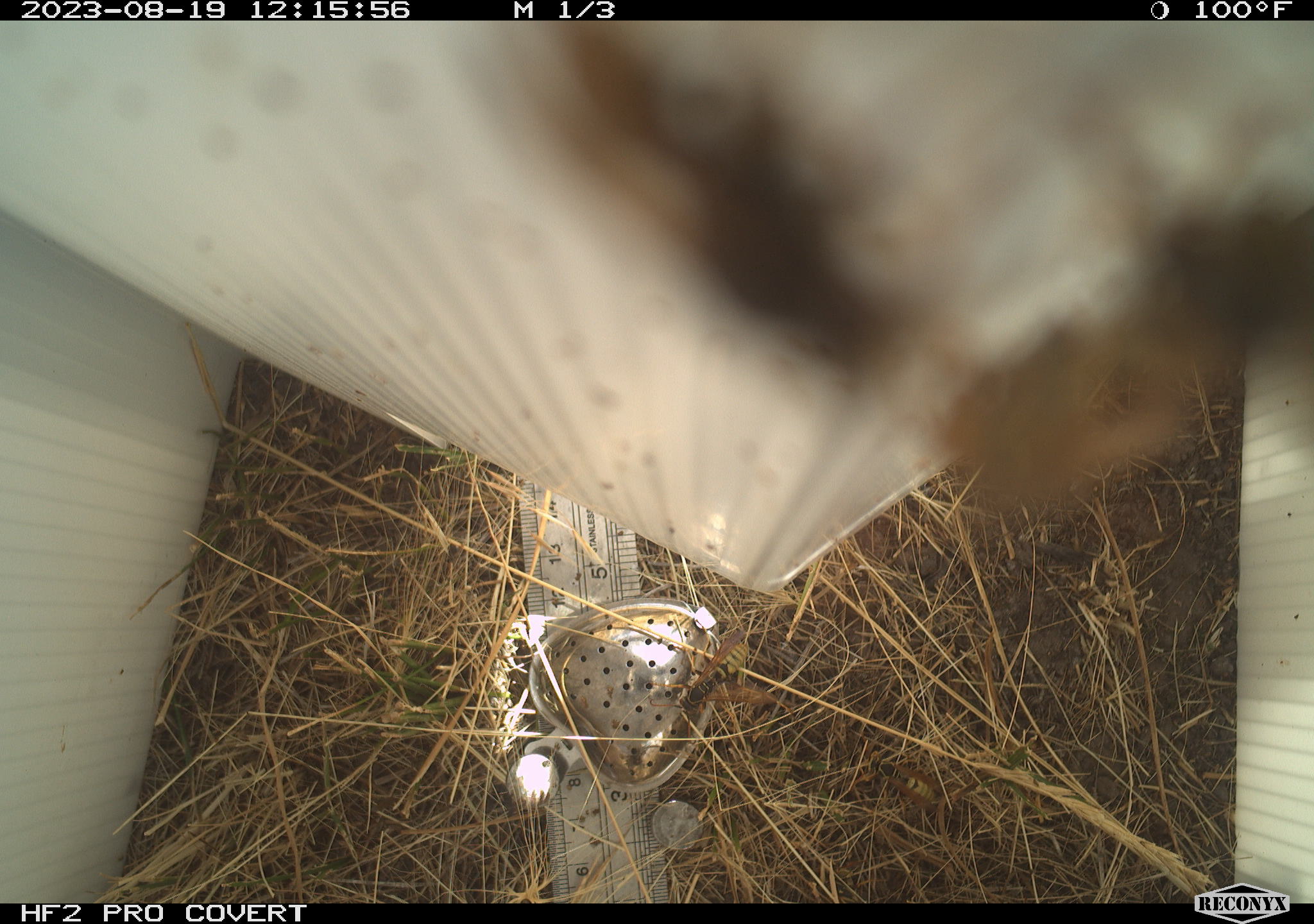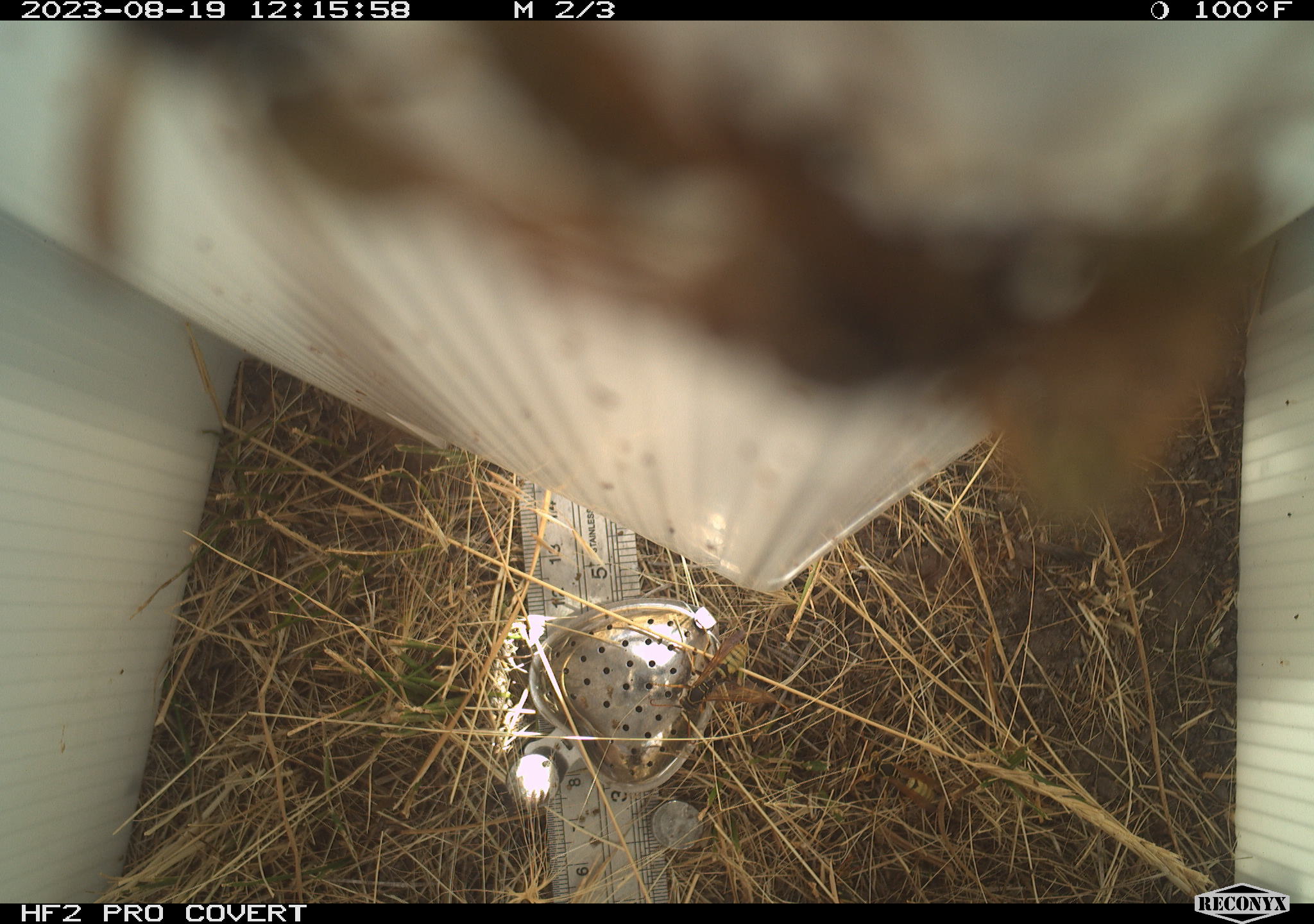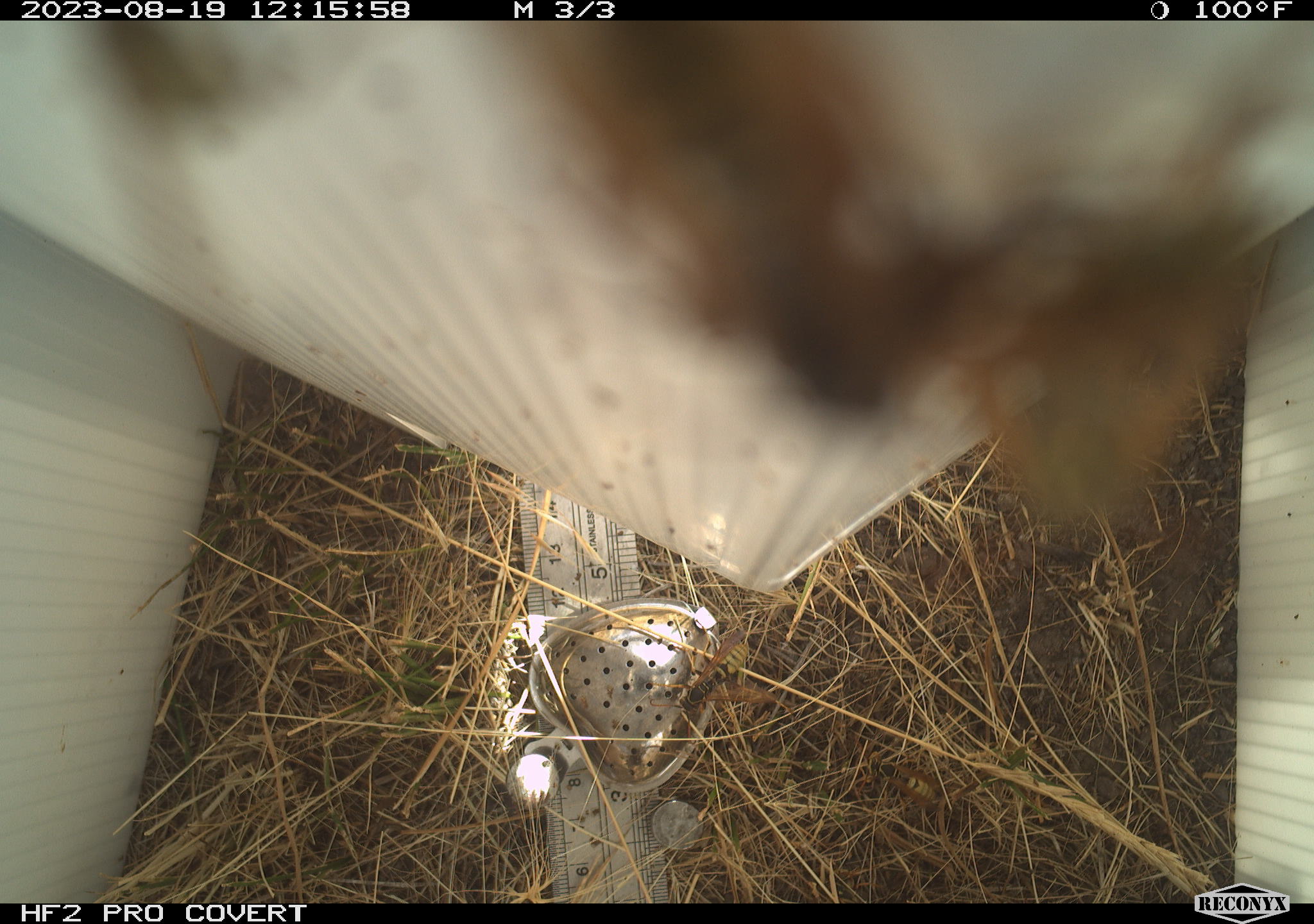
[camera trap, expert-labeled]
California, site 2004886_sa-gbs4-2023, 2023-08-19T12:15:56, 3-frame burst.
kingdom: Animalia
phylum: Arthropoda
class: Insecta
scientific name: Insecta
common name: insect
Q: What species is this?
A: Insect (Insecta).